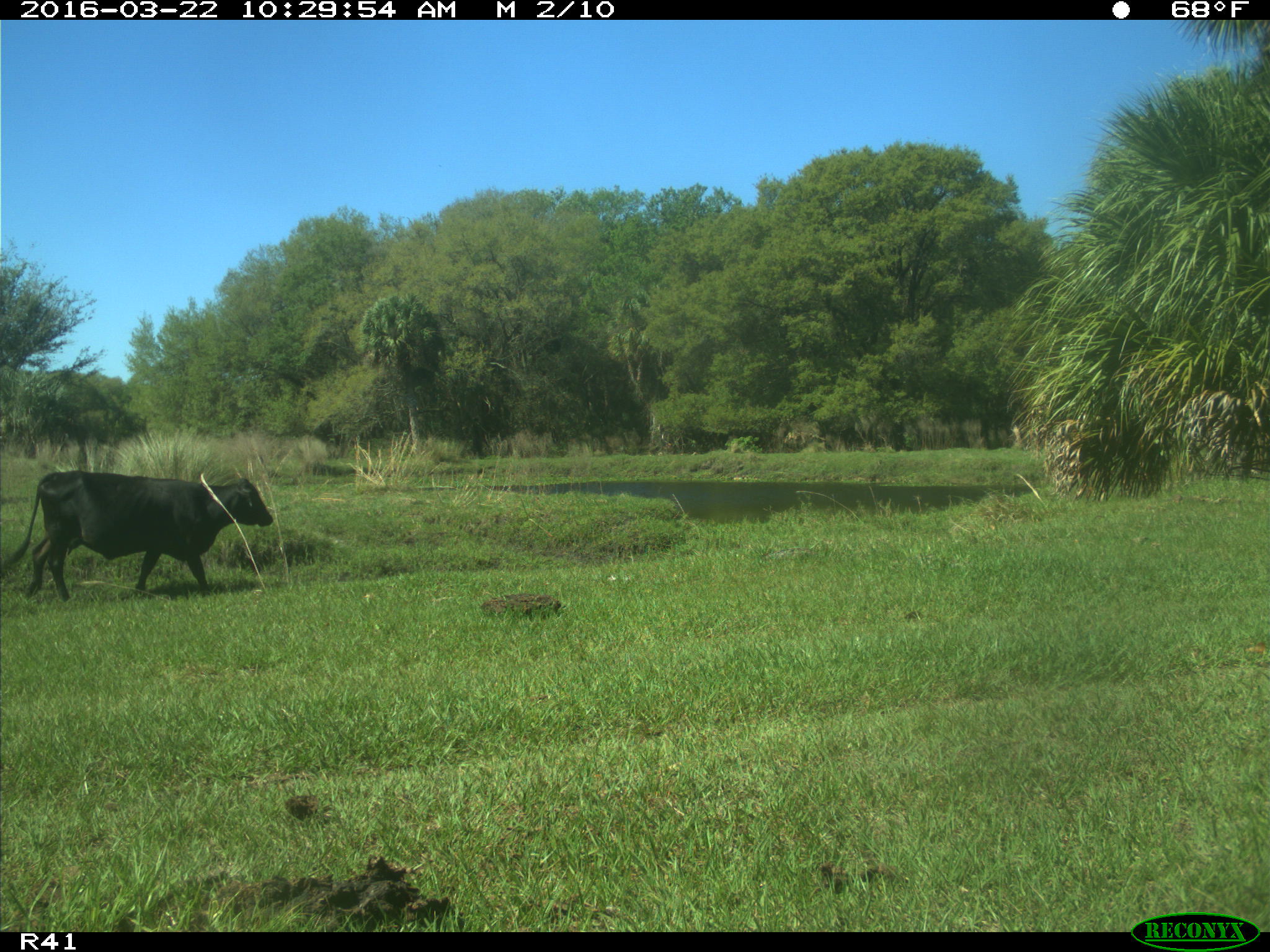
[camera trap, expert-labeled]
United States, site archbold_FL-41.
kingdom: Animalia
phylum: Chordata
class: Mammalia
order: Artiodactyla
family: Bovidae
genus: Bos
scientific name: Bos taurus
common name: domestic cow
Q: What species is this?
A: Bos taurus (domestic cow).